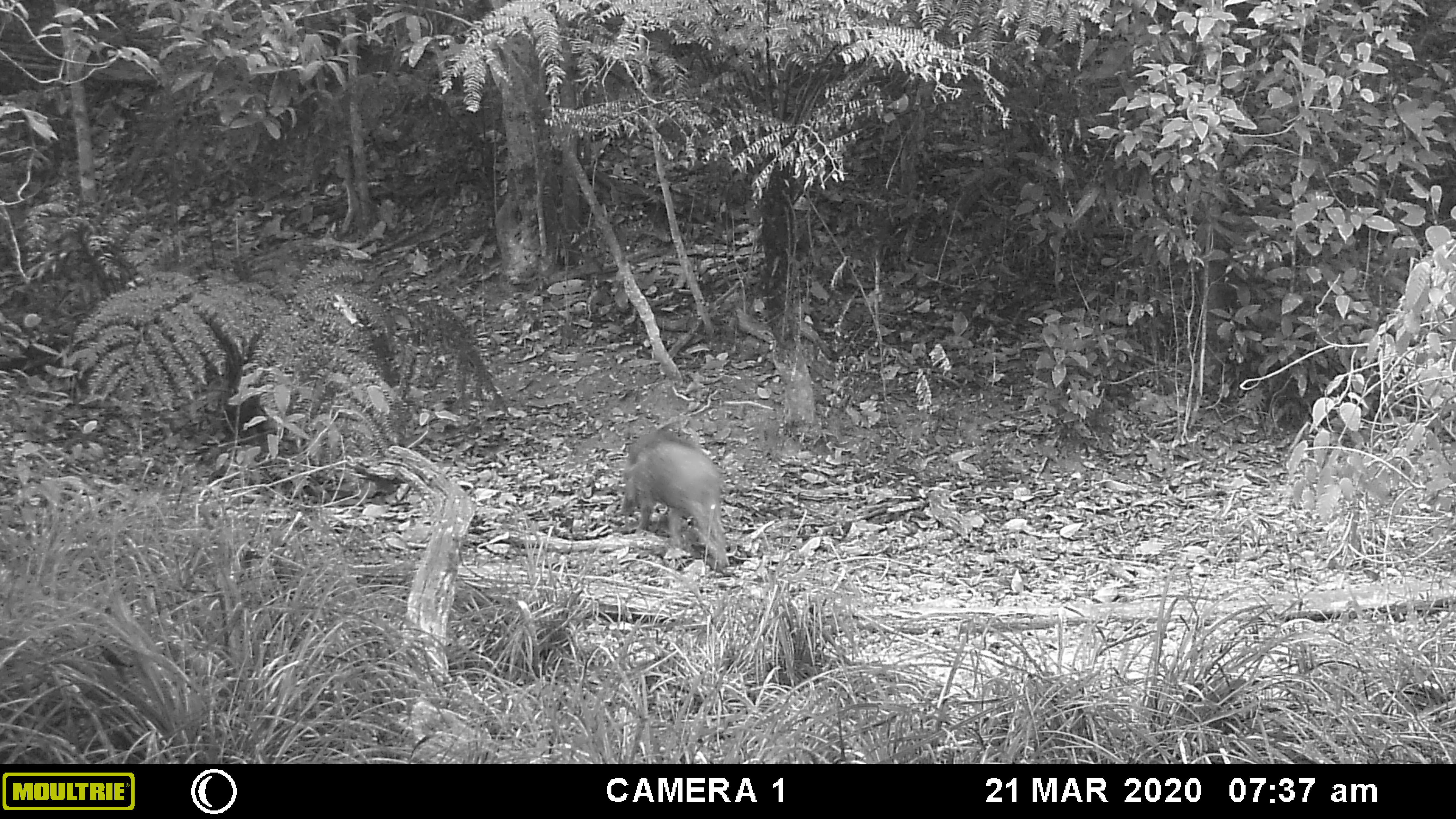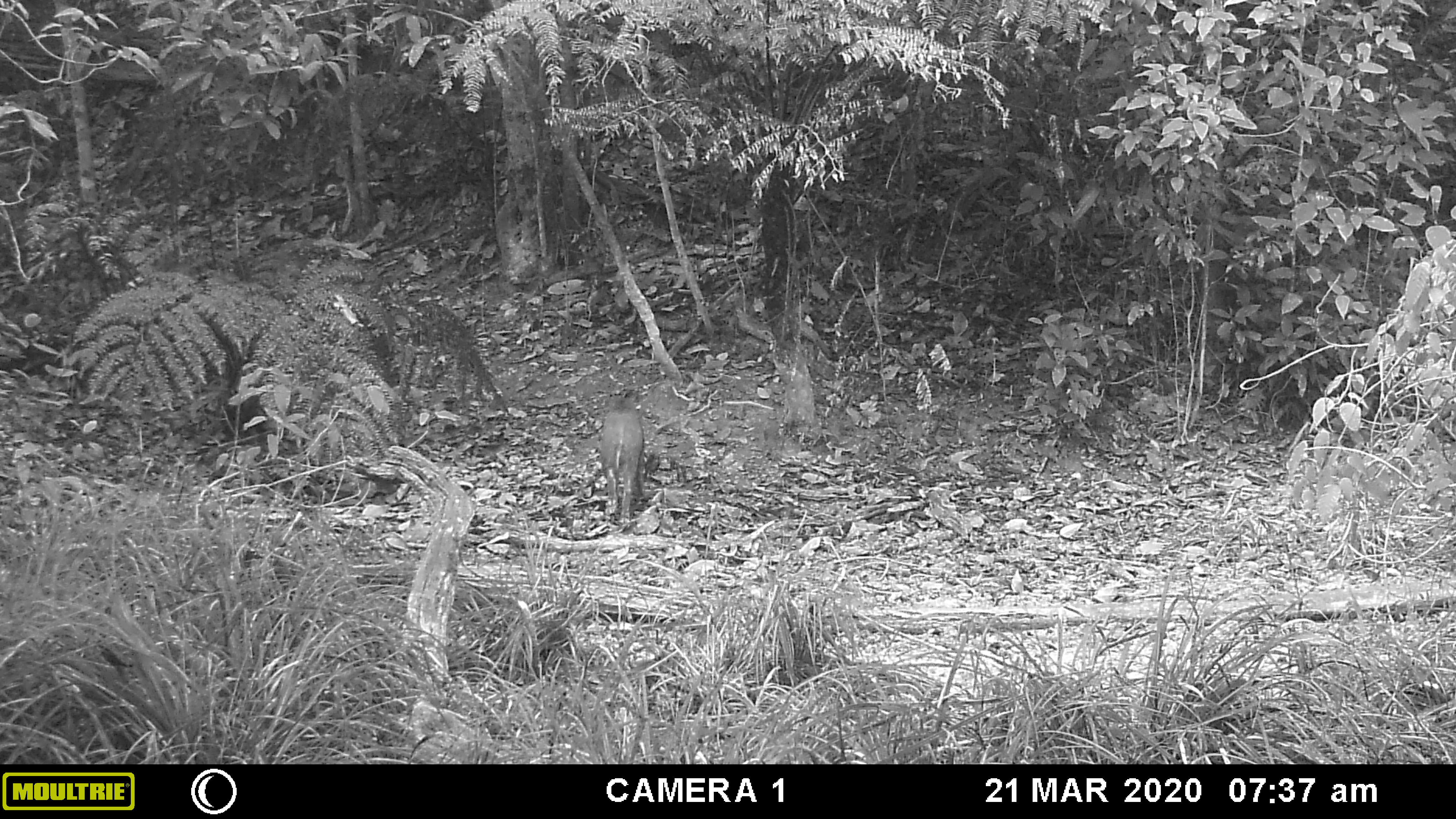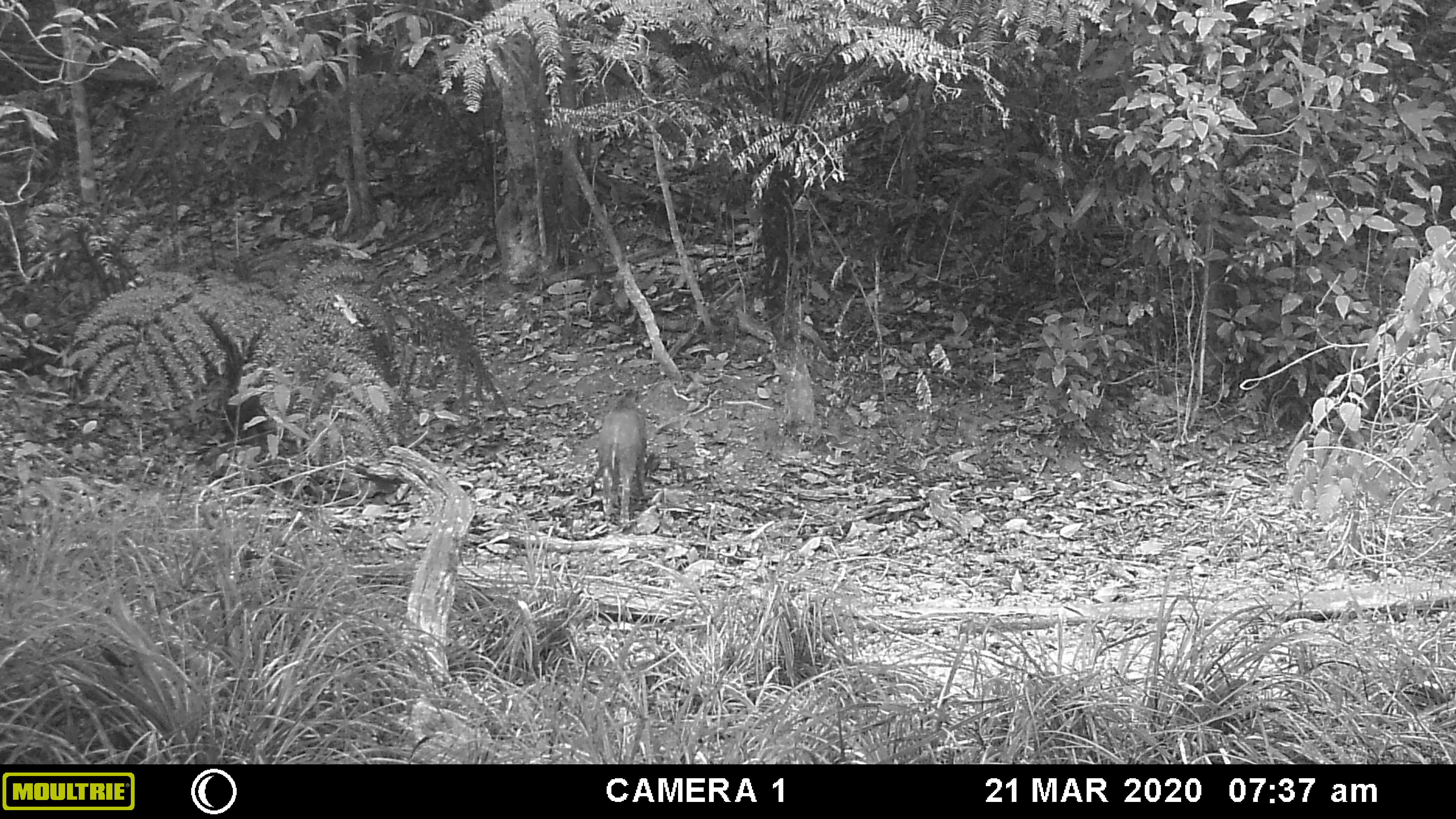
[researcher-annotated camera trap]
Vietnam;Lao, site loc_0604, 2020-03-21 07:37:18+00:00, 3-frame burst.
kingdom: Animalia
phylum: Chordata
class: Mammalia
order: Artiodactyla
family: Suidae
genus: Sus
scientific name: Sus scrofa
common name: eurasian wild pig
Eurasian wild pig (Sus scrofa). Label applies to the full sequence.